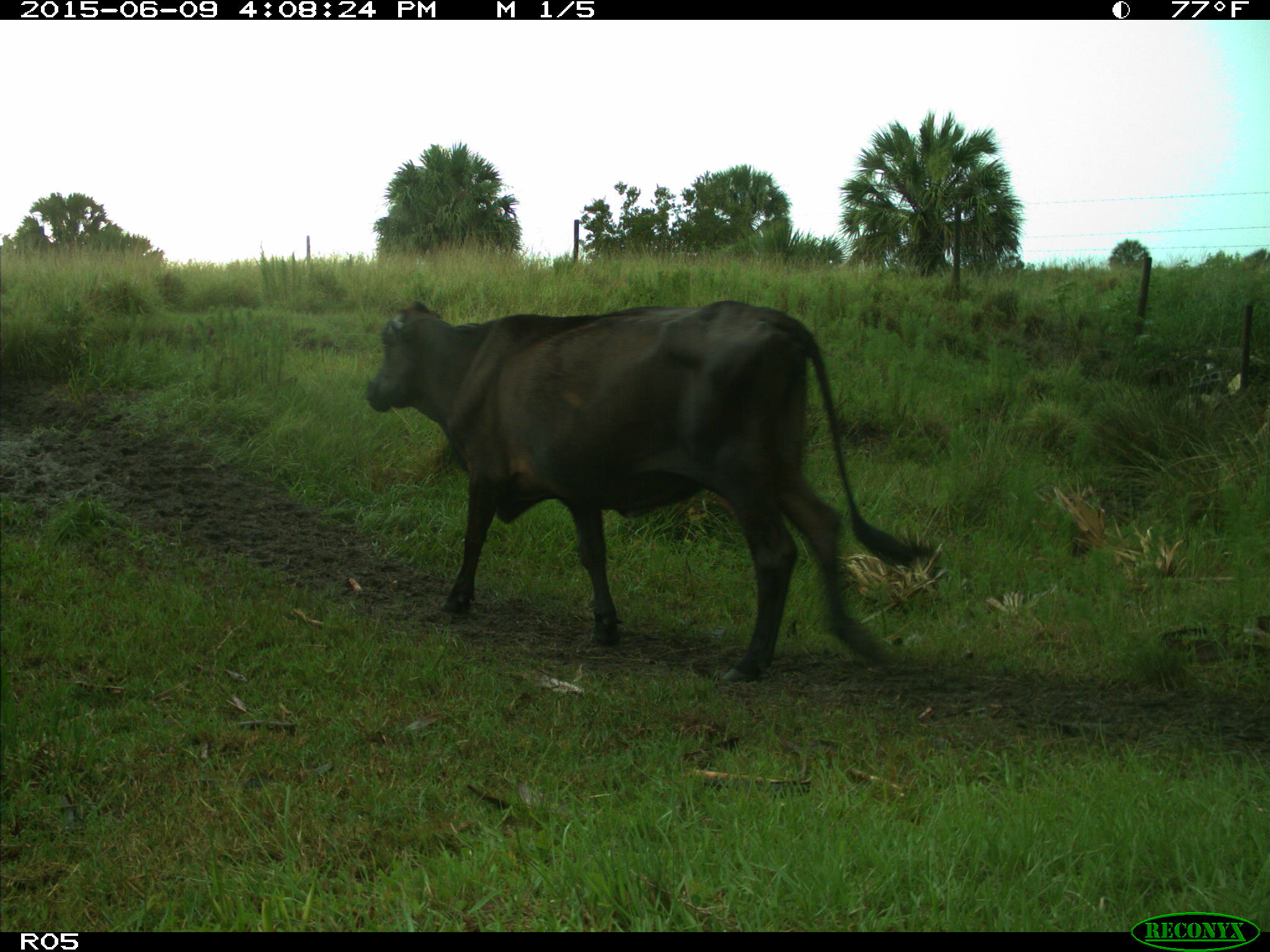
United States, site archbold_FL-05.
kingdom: Animalia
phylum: Chordata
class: Mammalia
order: Artiodactyla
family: Bovidae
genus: Bos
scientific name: Bos taurus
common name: domestic cow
Bos taurus (domestic cow).